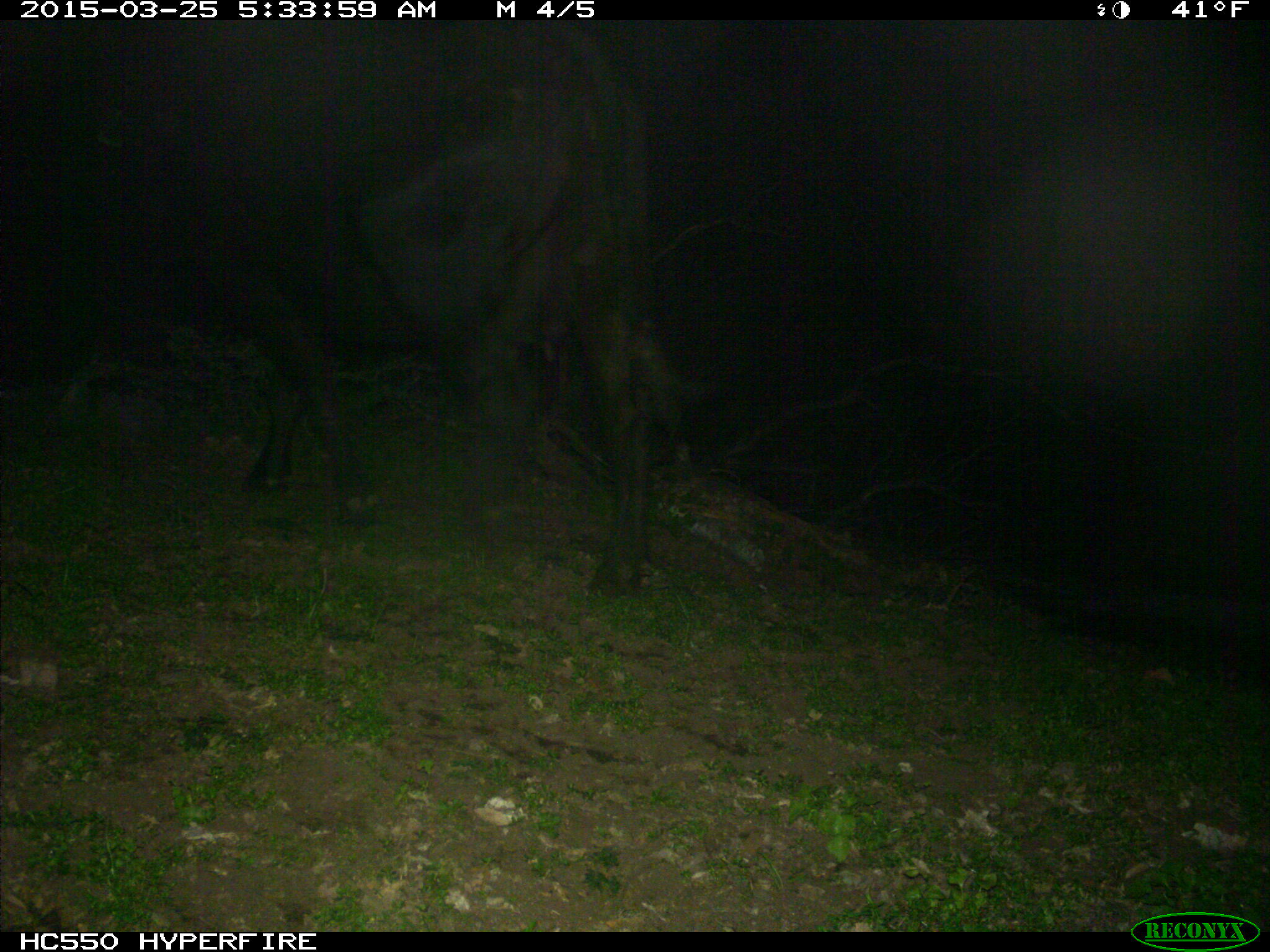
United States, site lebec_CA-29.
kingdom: Animalia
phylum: Chordata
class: Mammalia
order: Artiodactyla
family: Bovidae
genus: Bos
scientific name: Bos taurus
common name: domestic cow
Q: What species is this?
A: Bos taurus (domestic cow).